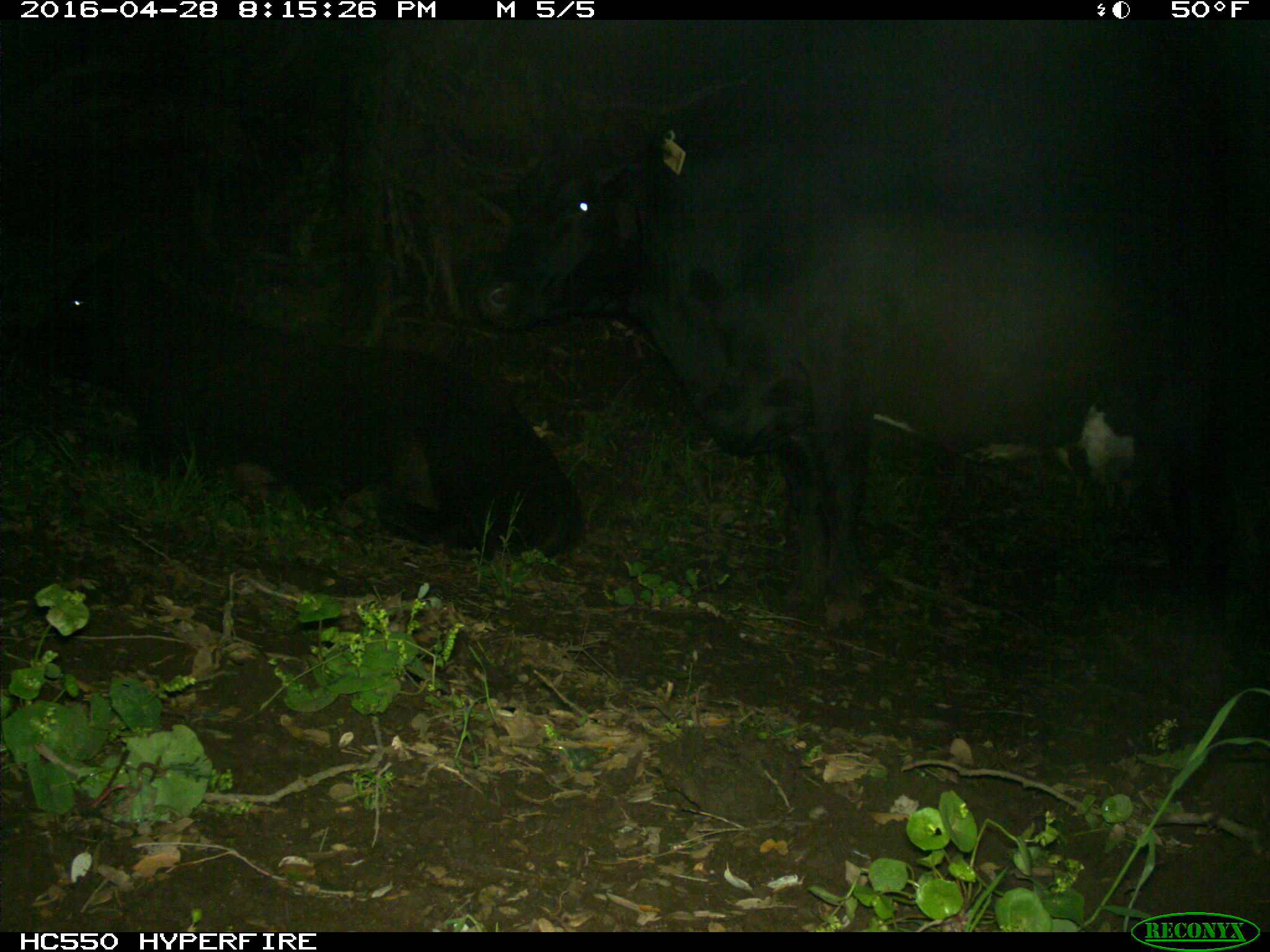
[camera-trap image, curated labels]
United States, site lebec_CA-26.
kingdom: Animalia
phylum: Chordata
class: Mammalia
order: Artiodactyla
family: Bovidae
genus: Bos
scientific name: Bos taurus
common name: domestic cow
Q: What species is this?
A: Bos taurus (domestic cow).